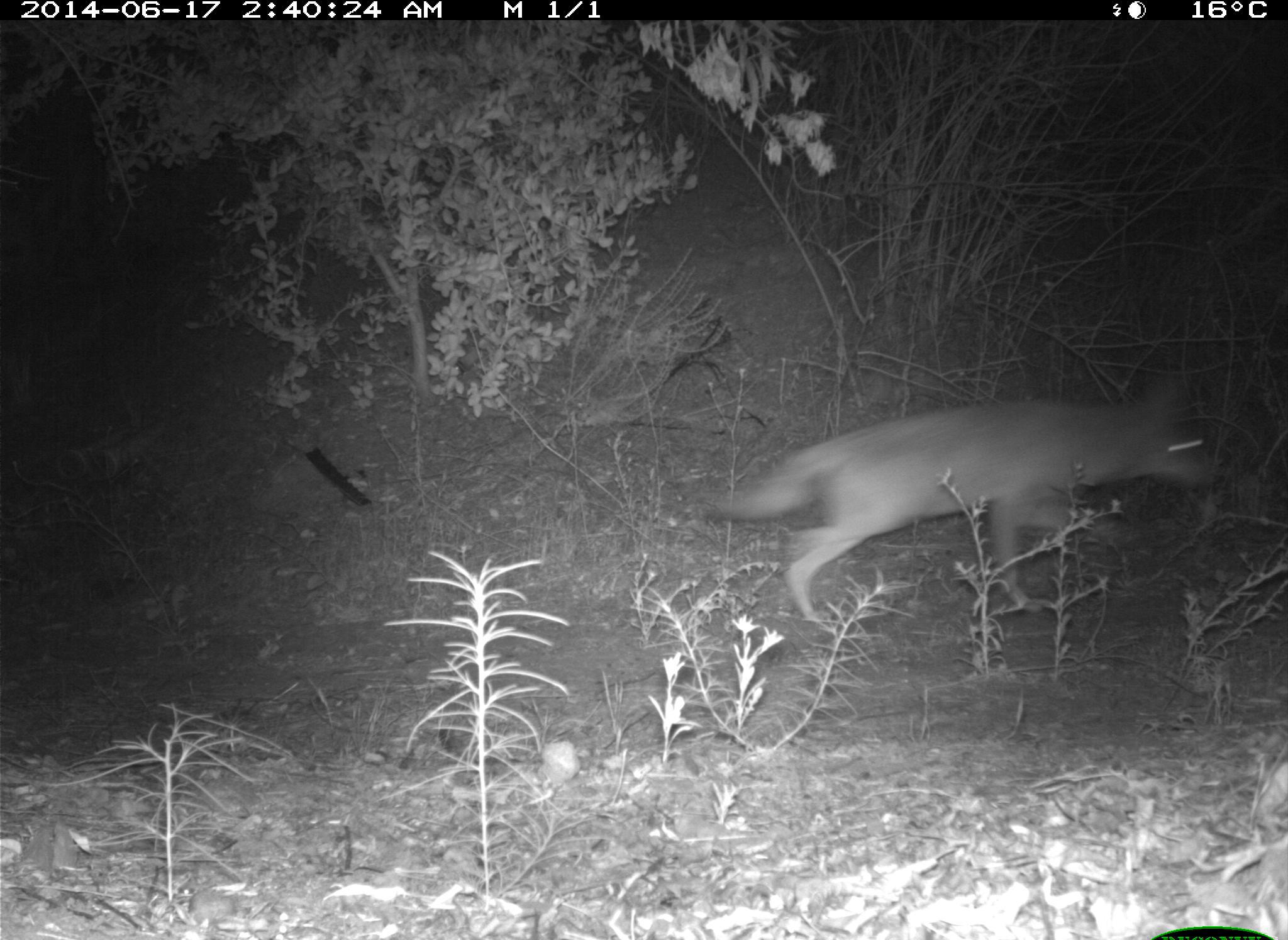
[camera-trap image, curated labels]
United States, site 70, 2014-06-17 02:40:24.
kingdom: Animalia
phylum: Chordata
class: Mammalia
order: Carnivora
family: Canidae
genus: Canis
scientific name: Canis latrans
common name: coyote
Coyote (Canis latrans).